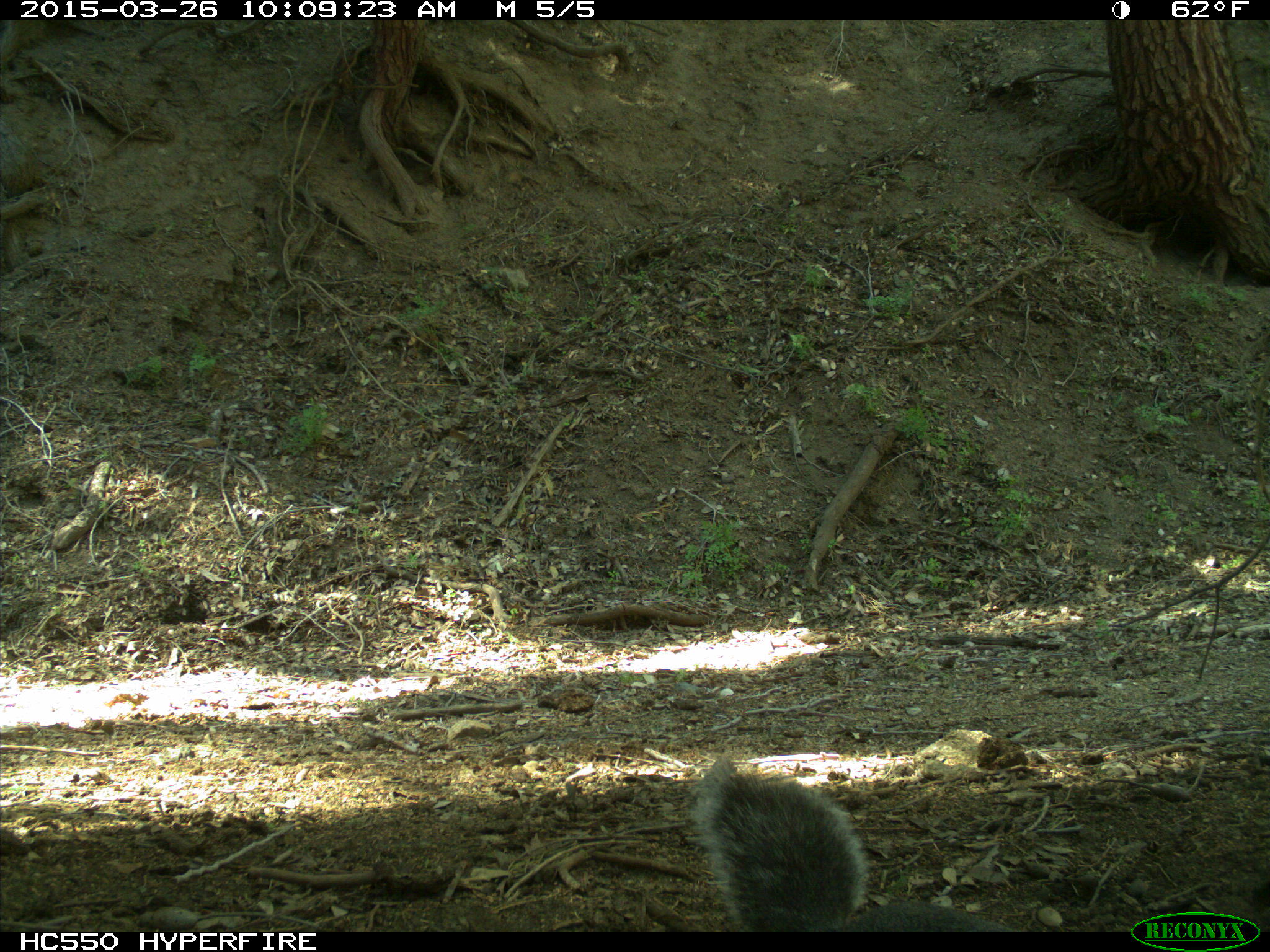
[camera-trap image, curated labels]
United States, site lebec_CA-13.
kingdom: Animalia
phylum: Chordata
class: Mammalia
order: Rodentia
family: Sciuridae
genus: Sciurus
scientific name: Sciurus carolinensis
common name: eastern gray squirrel